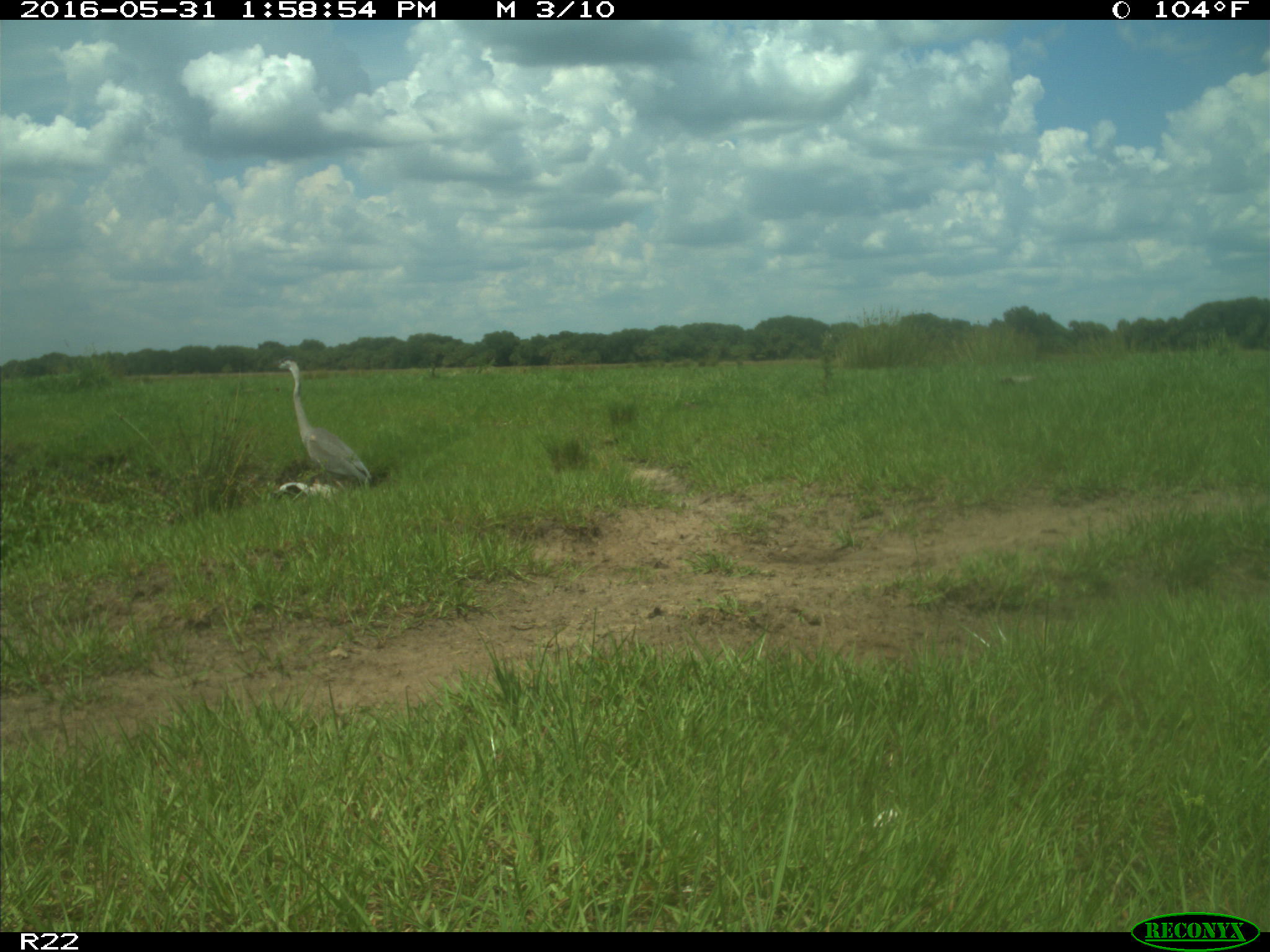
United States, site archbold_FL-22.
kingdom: Animalia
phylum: Chordata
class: Aves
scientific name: Aves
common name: birds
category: unidentified bird